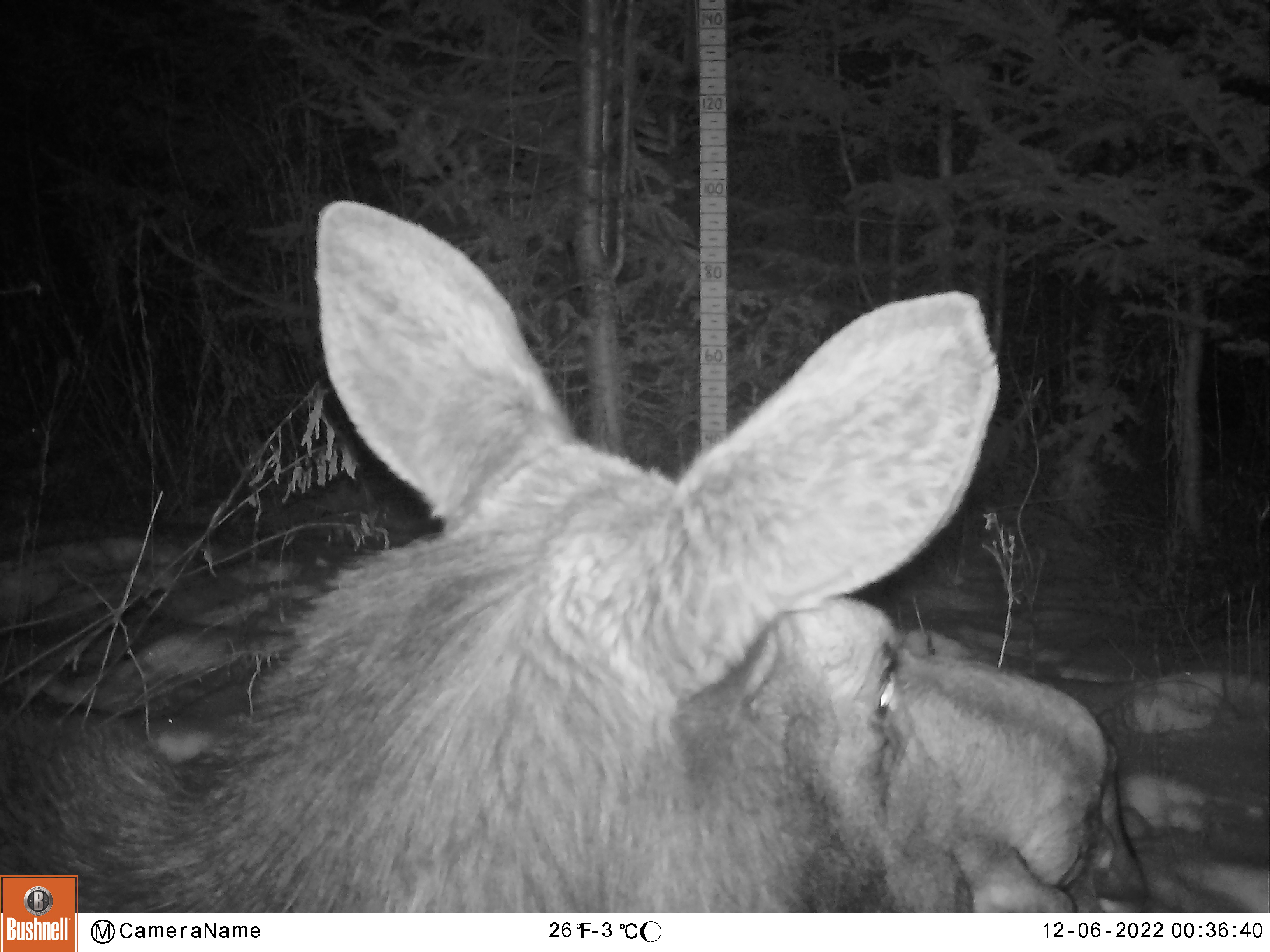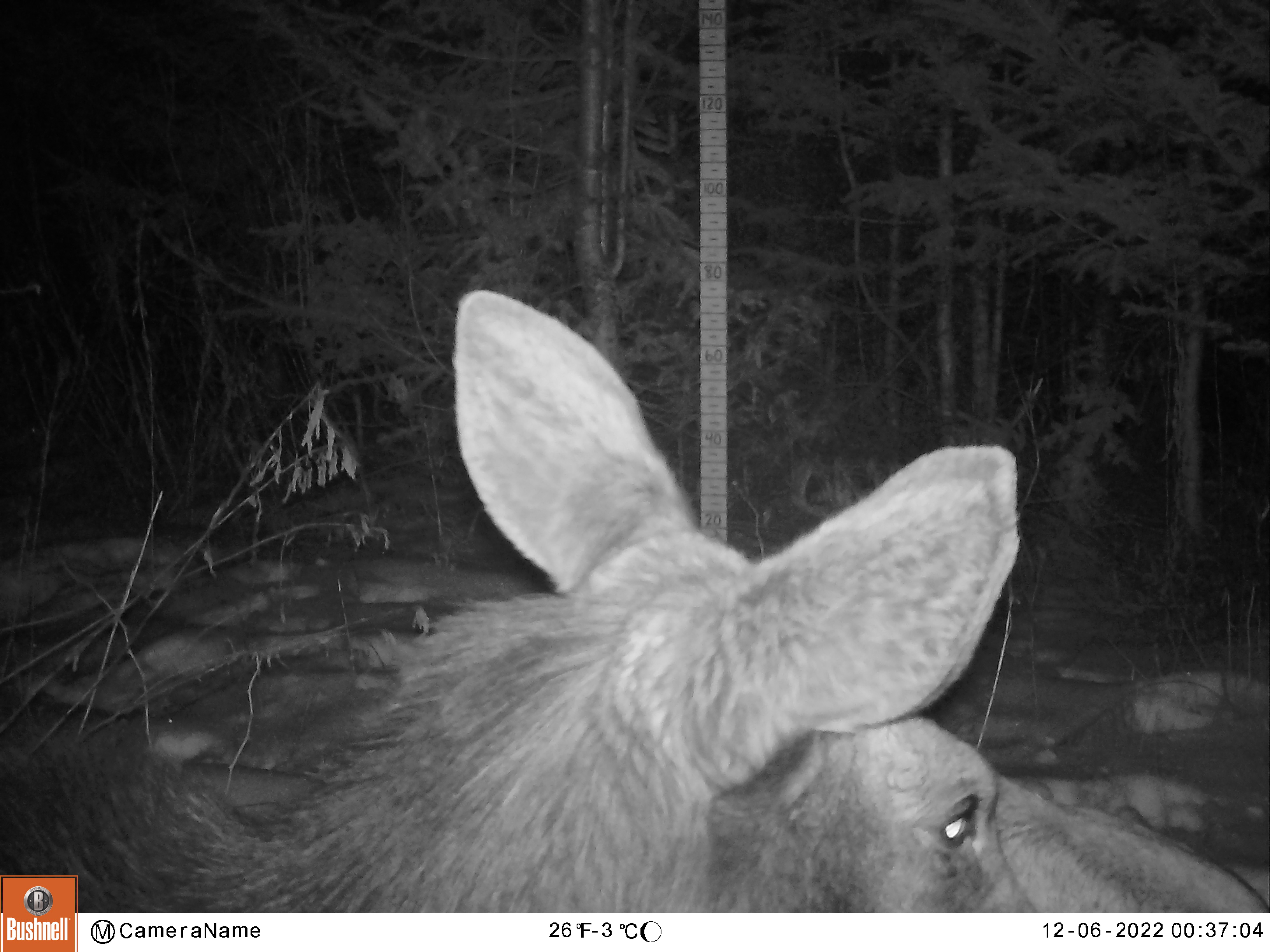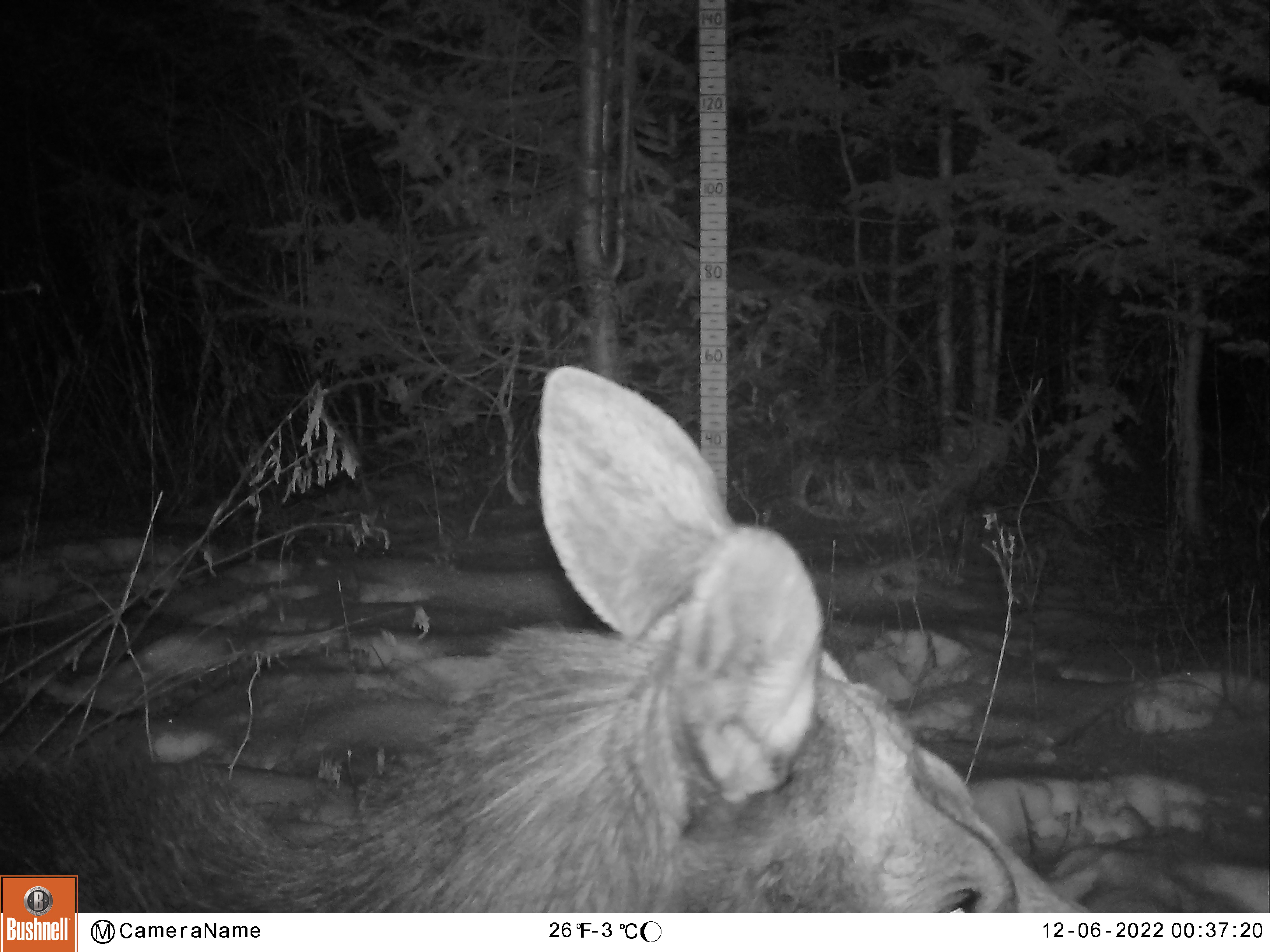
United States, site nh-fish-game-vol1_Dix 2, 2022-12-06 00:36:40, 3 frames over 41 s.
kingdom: Animalia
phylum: Chordata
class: Mammalia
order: Artiodactyla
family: Cervidae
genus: Alces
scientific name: Alces alces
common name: moose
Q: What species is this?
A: Moose (Alces alces).